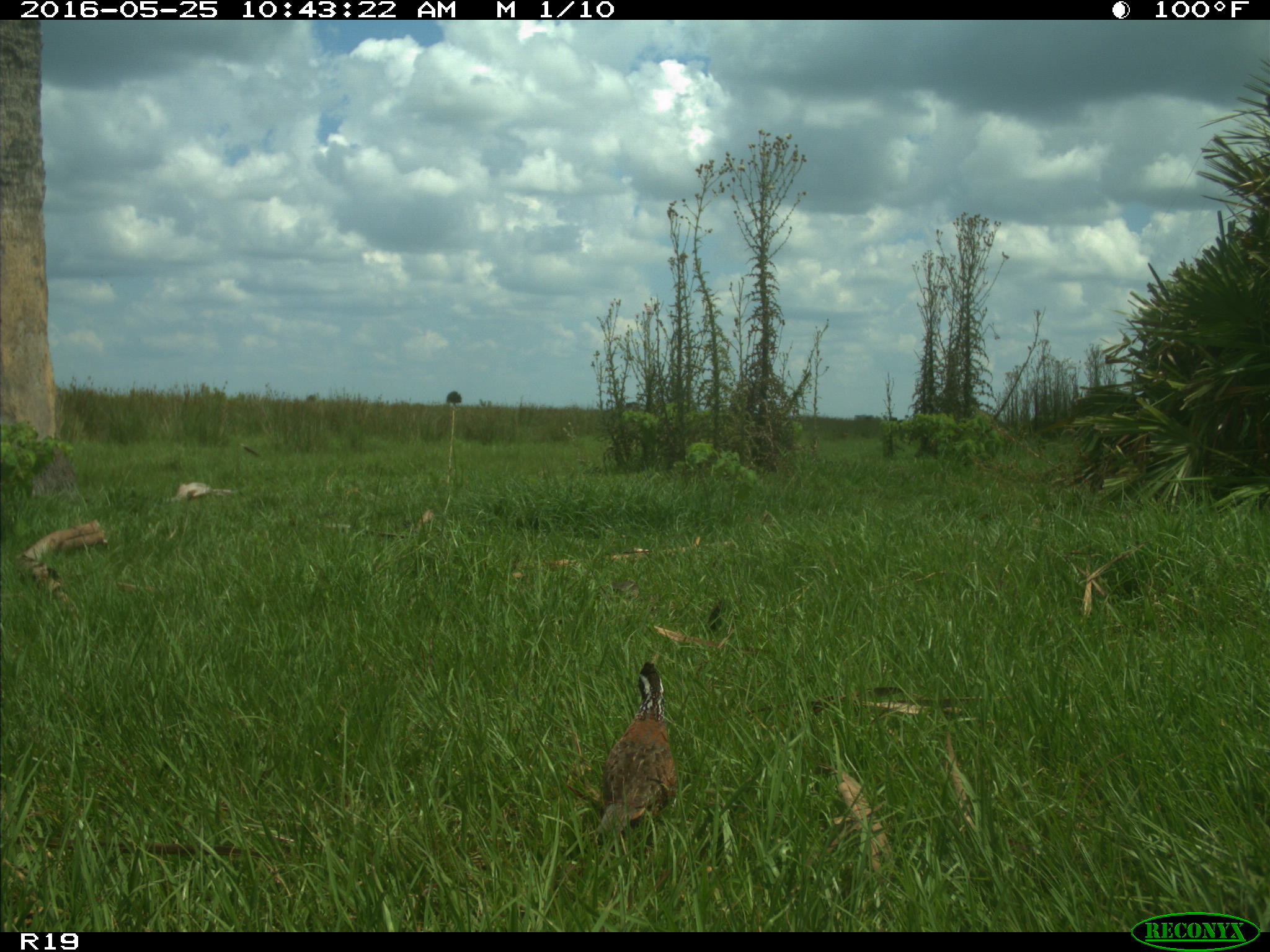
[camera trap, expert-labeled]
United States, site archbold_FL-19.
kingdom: Animalia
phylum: Chordata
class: Aves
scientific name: Aves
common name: birds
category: unidentified bird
Unidentified bird (birds) (Aves).